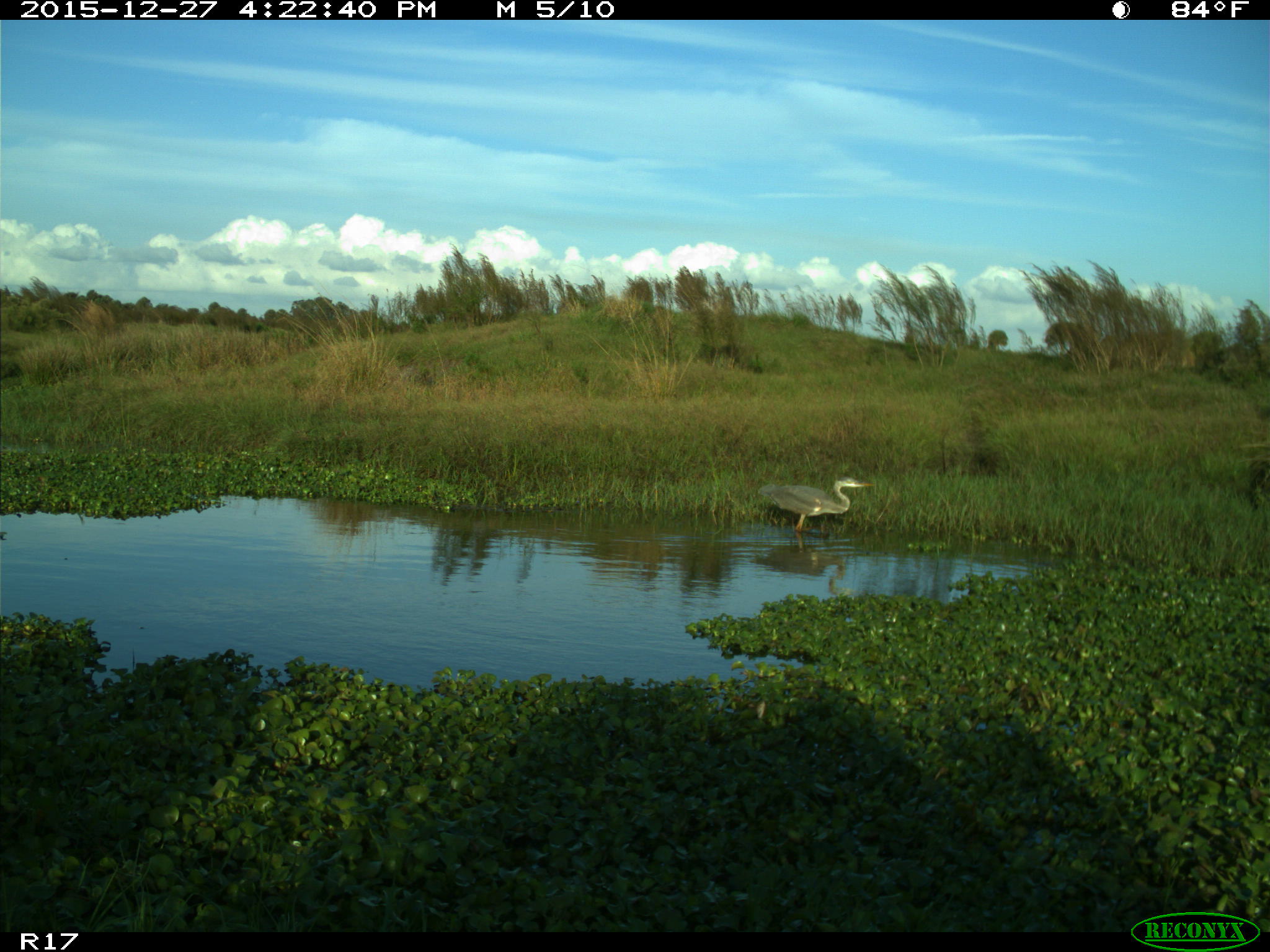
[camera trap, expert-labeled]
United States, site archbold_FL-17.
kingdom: Animalia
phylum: Chordata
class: Aves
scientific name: Aves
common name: birds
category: unidentified bird